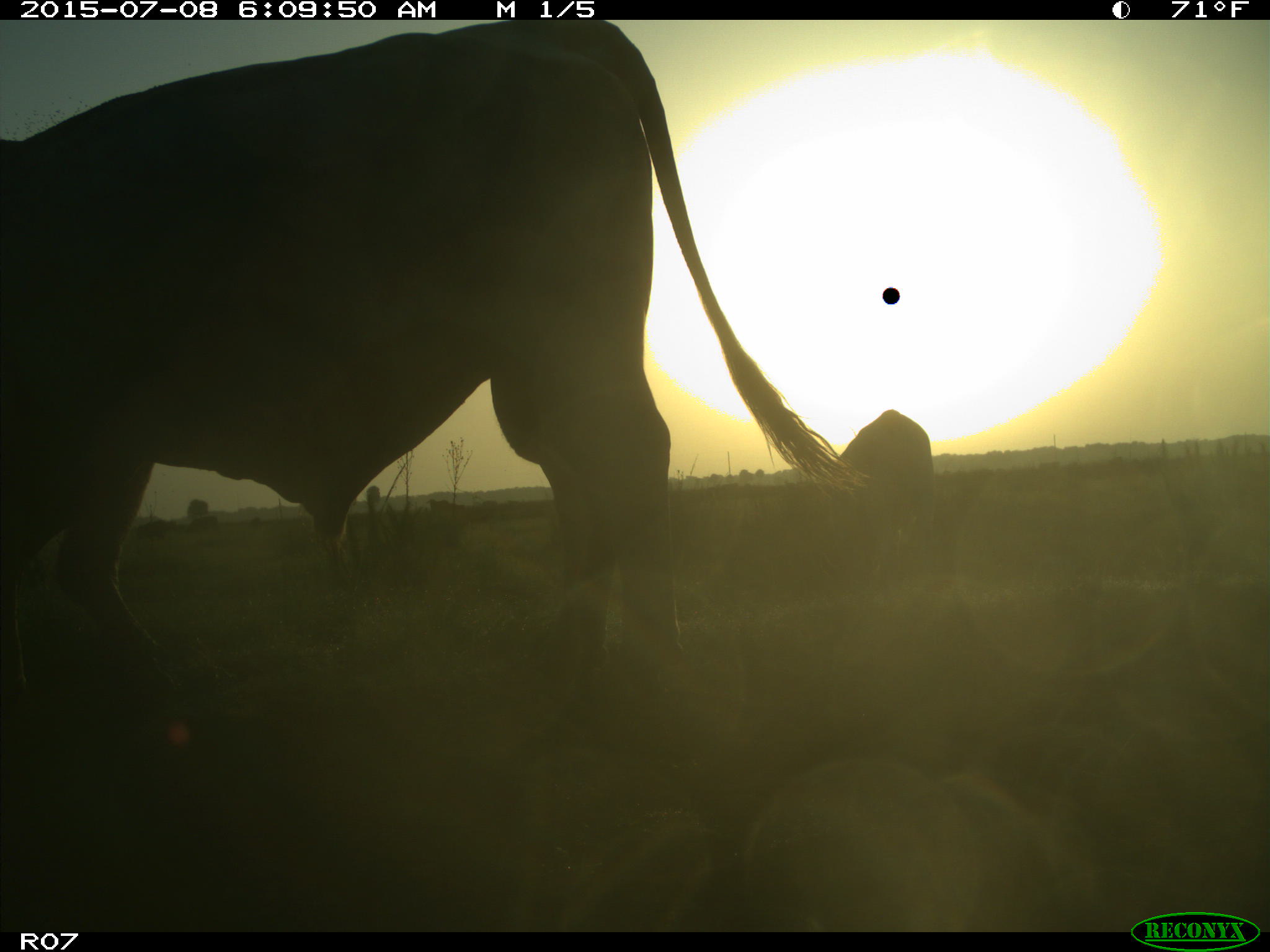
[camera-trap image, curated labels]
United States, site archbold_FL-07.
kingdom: Animalia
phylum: Chordata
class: Mammalia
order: Artiodactyla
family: Bovidae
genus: Bos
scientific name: Bos taurus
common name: domestic cow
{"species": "Bos taurus (domestic cow)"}